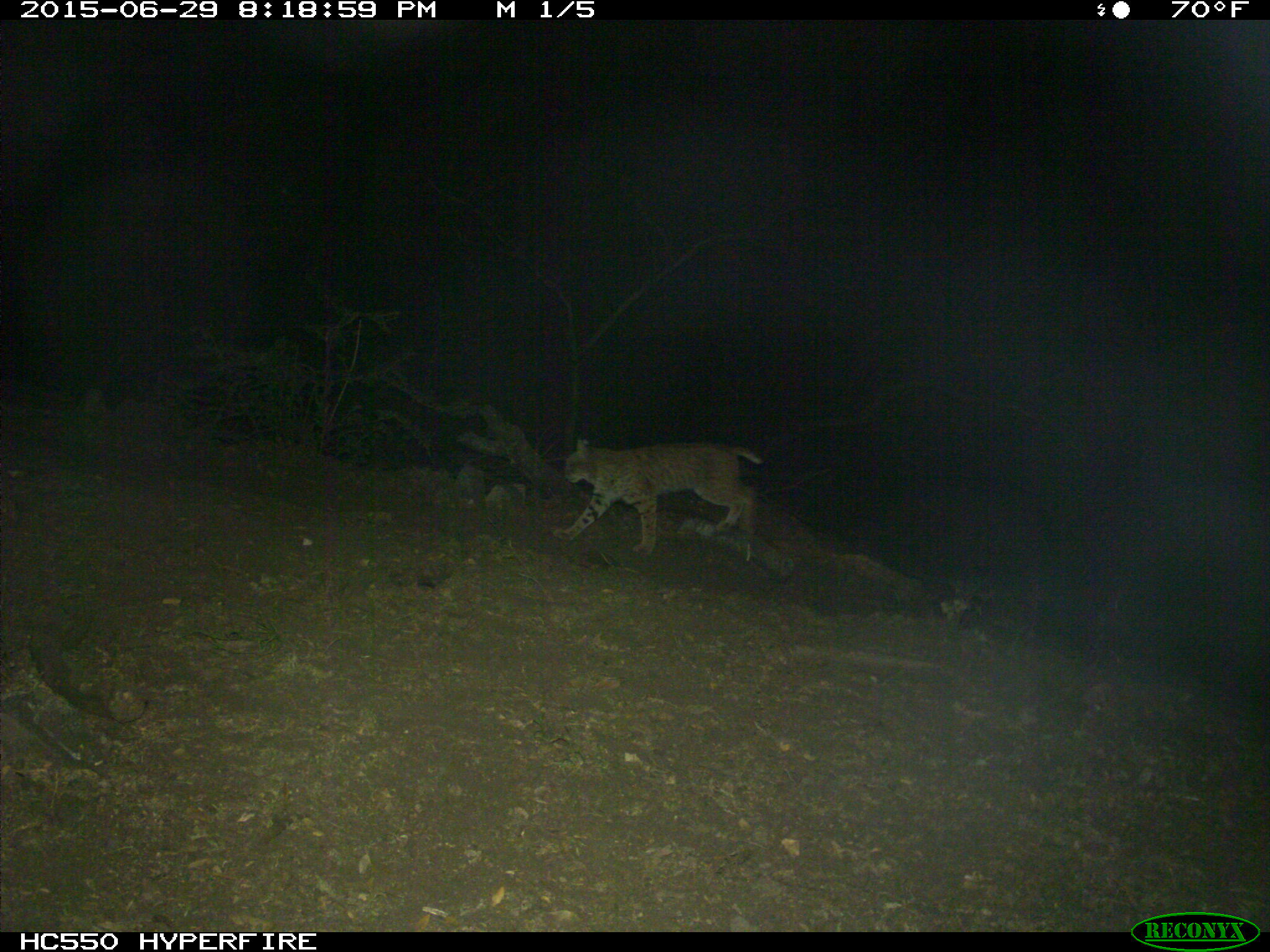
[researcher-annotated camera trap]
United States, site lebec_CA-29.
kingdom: Animalia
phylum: Chordata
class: Mammalia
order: Carnivora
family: Felidae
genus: Lynx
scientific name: Lynx rufus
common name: bobcat